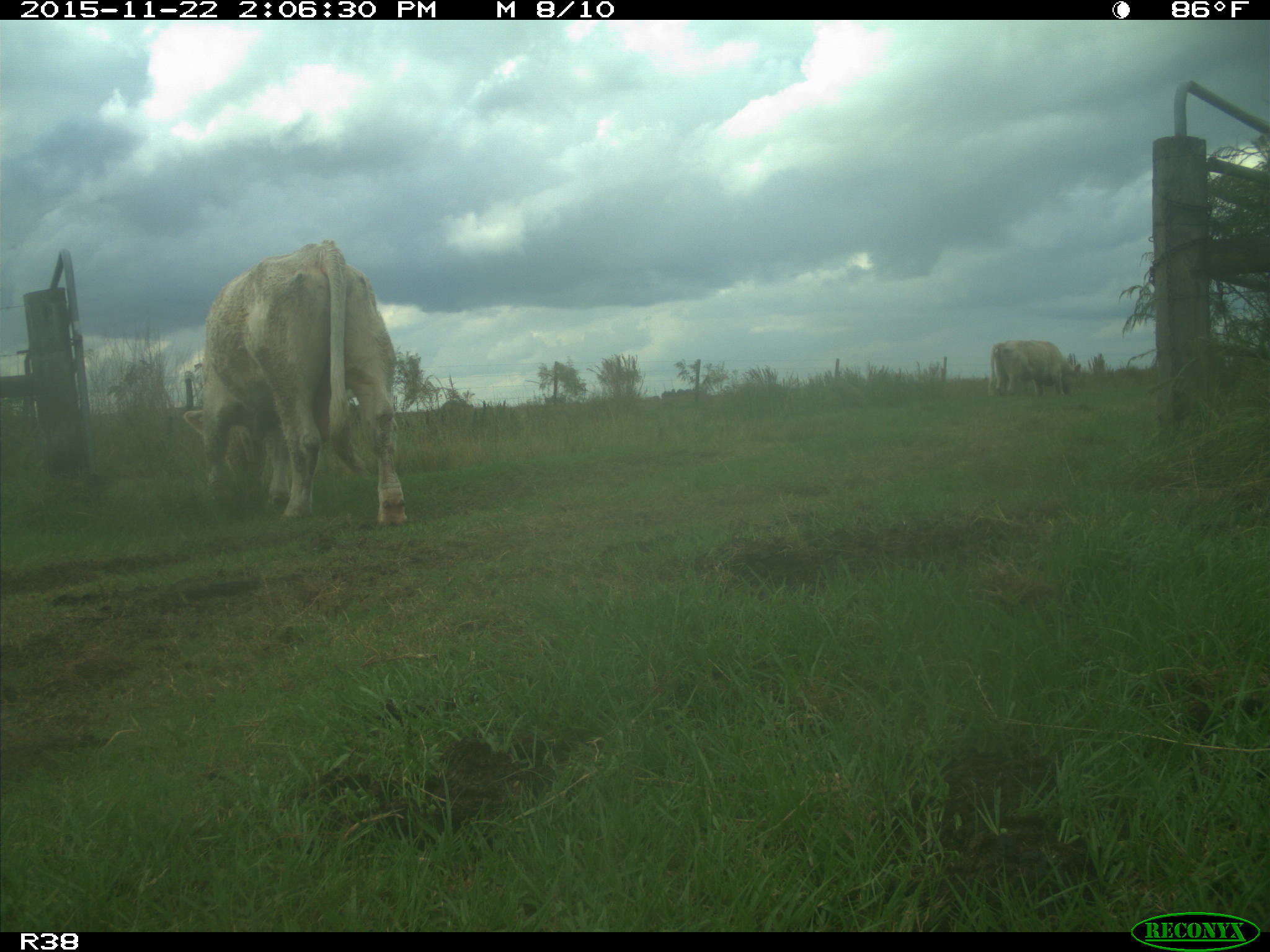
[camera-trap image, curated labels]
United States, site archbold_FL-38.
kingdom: Animalia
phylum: Chordata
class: Mammalia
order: Artiodactyla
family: Bovidae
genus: Bos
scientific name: Bos taurus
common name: domestic cow